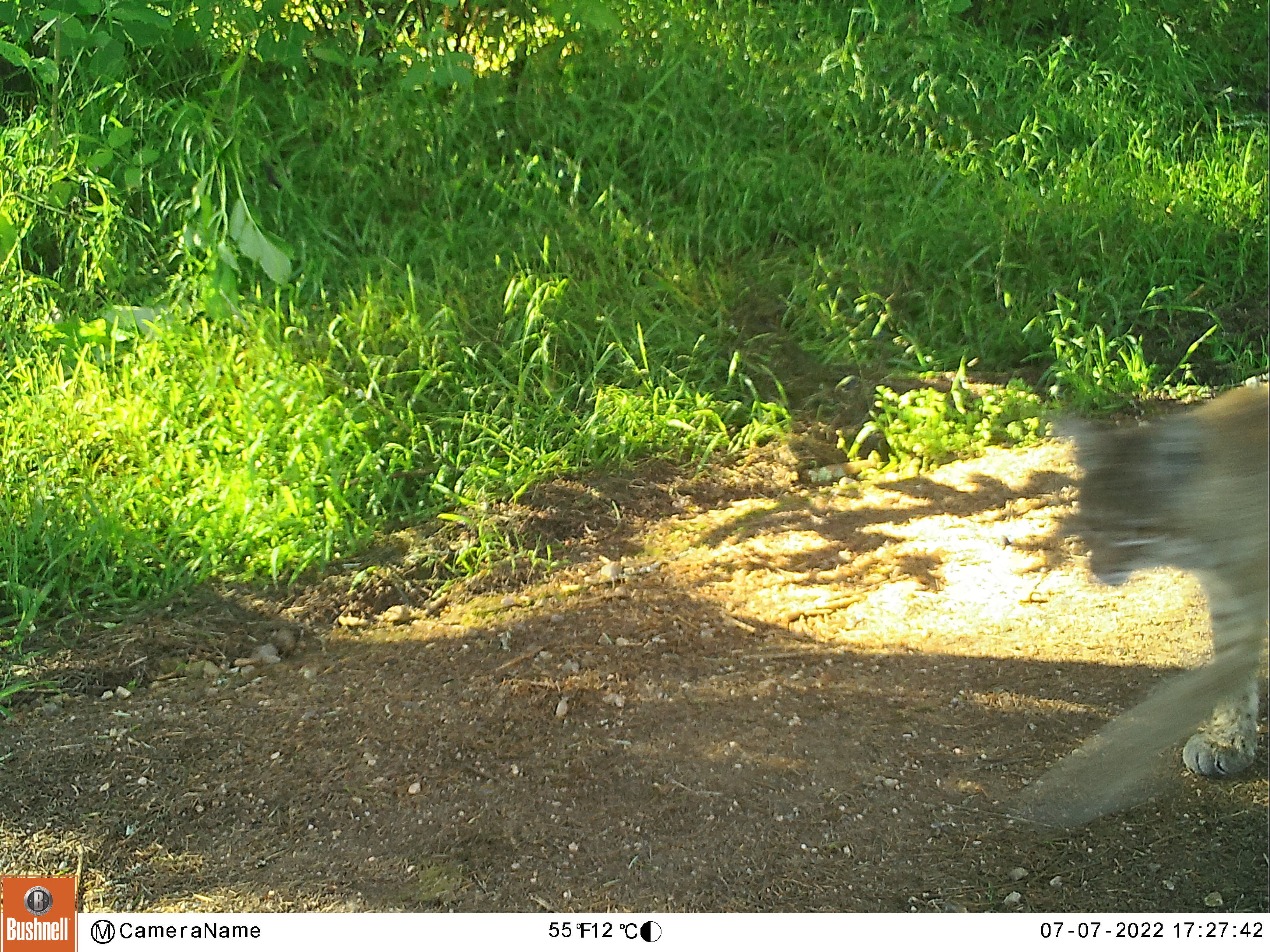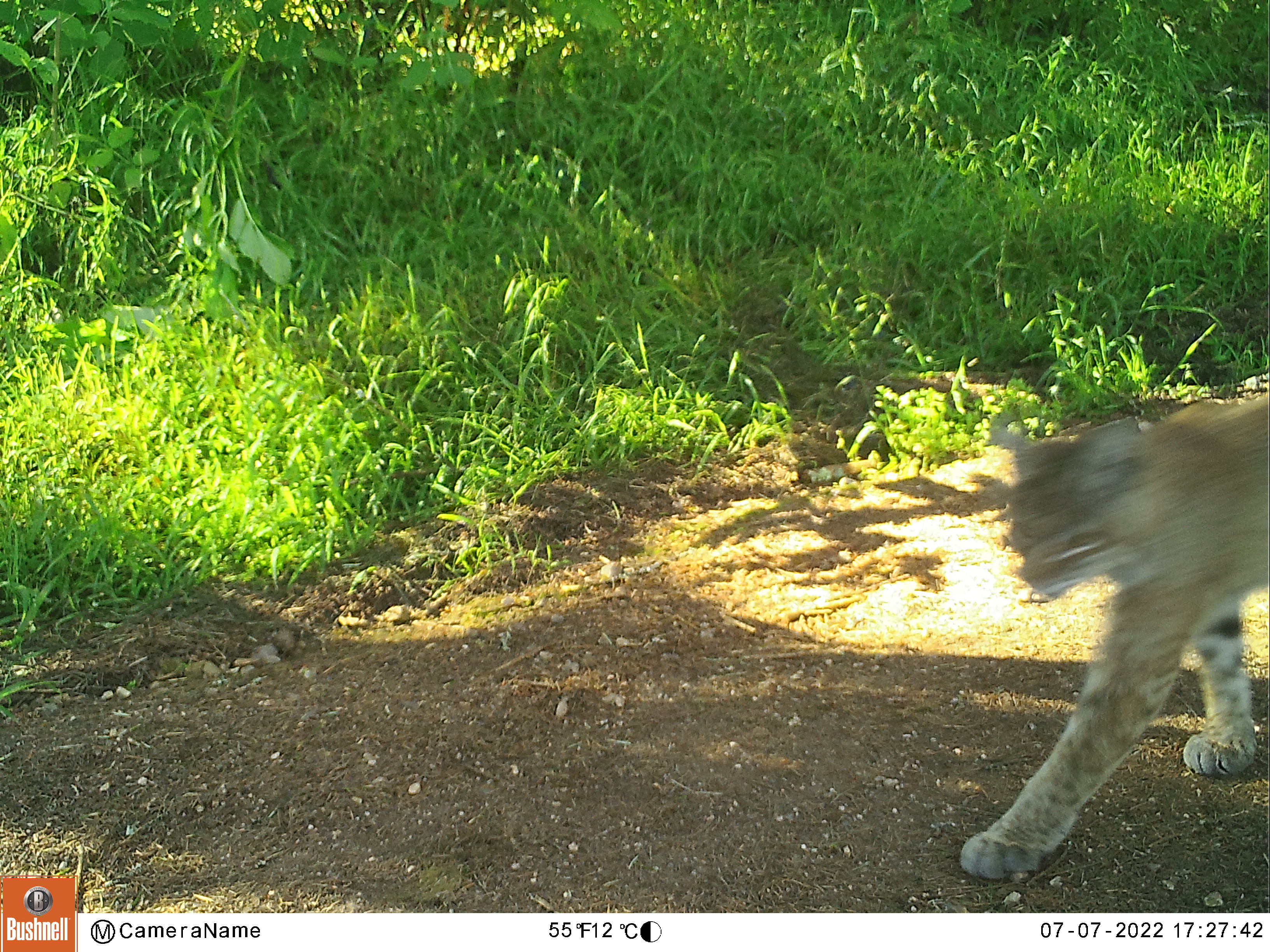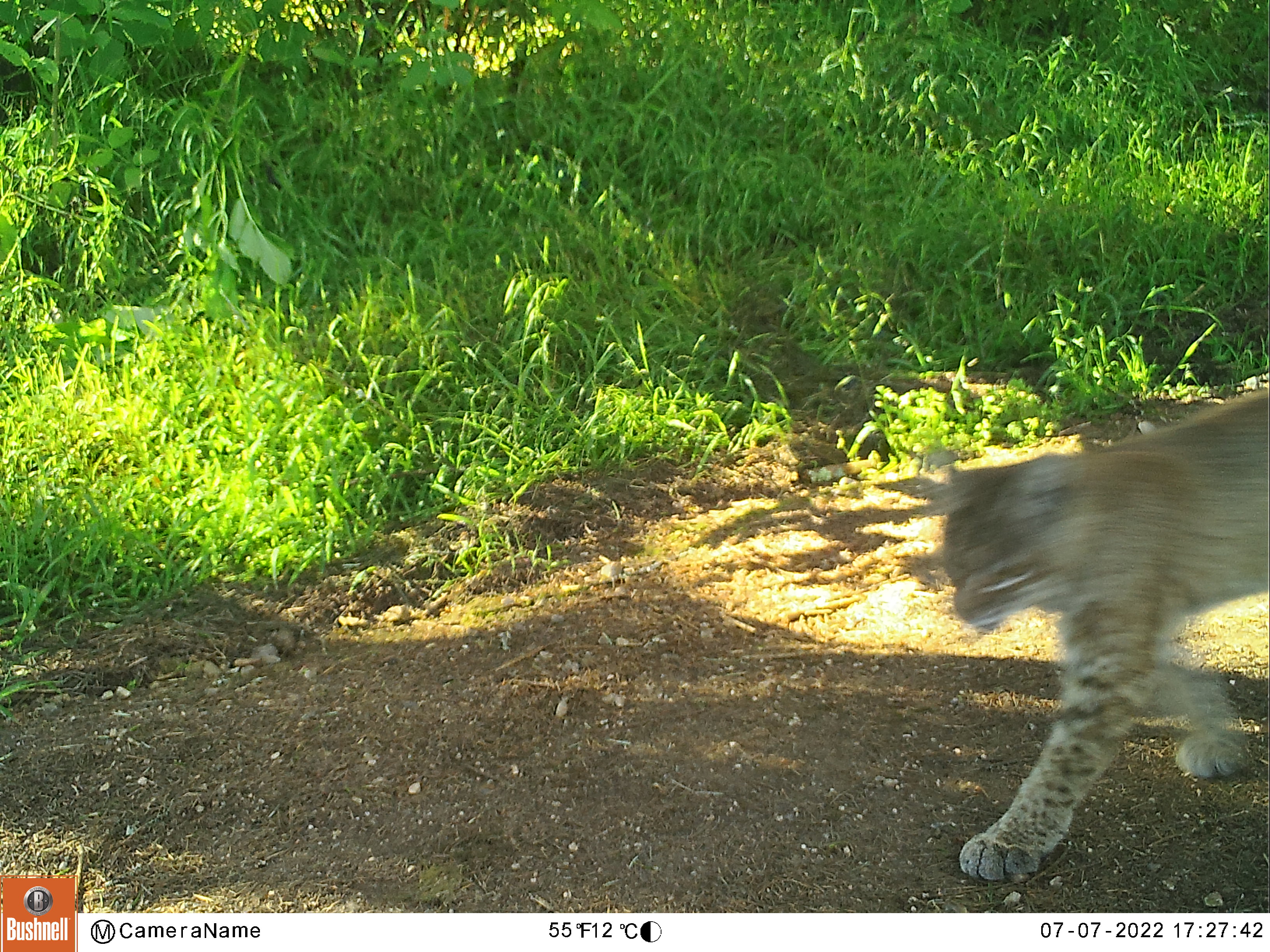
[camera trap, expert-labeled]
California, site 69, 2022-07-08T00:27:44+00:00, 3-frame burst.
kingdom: Animalia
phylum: Chordata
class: Mammalia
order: Carnivora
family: Felidae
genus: Lynx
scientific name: Lynx rufus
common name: bobcat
Bobcat (Lynx rufus).